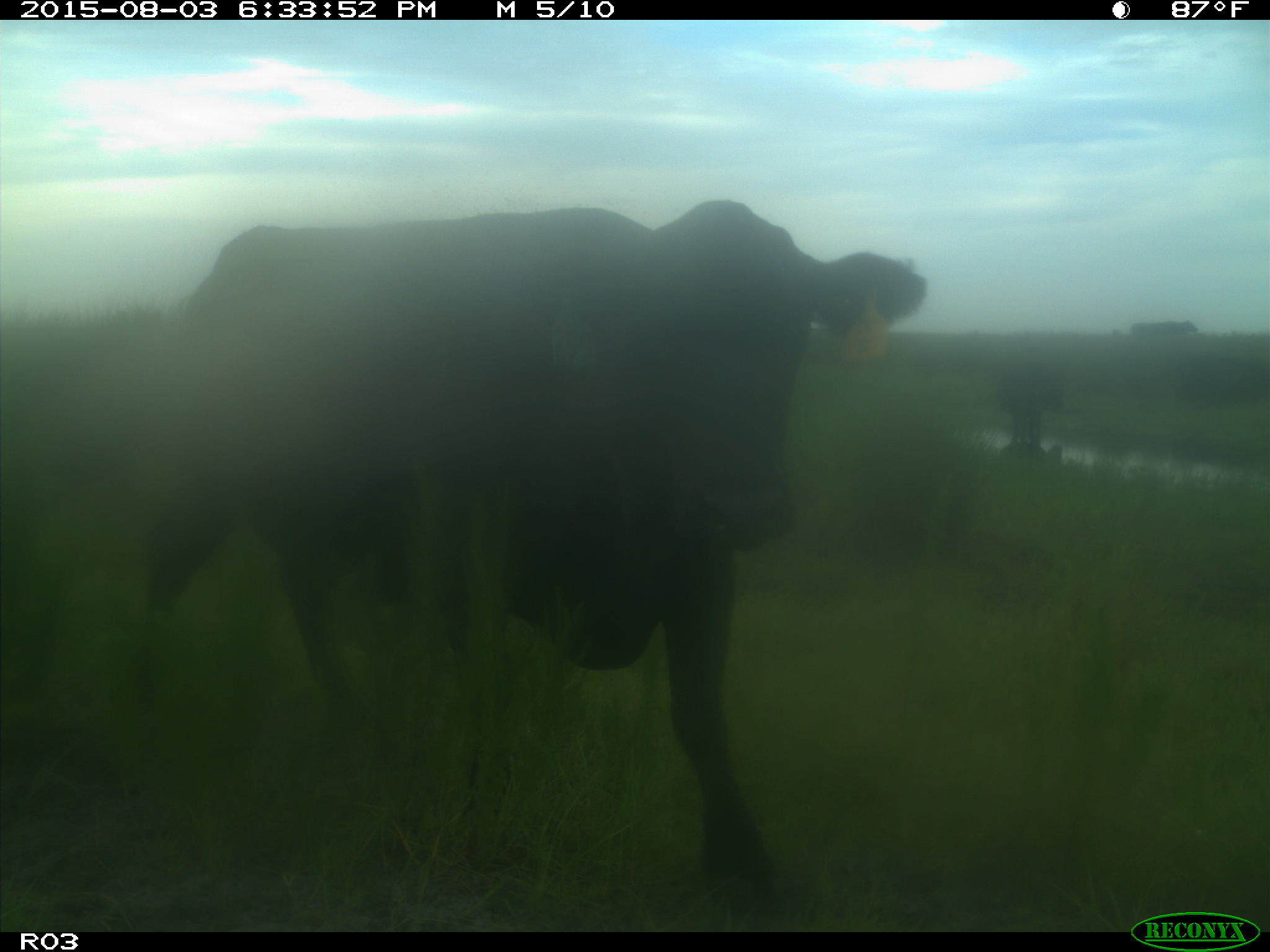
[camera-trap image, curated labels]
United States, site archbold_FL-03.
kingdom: Animalia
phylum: Chordata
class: Mammalia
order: Artiodactyla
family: Bovidae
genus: Bos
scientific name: Bos taurus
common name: domestic cow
Bos taurus (domestic cow).